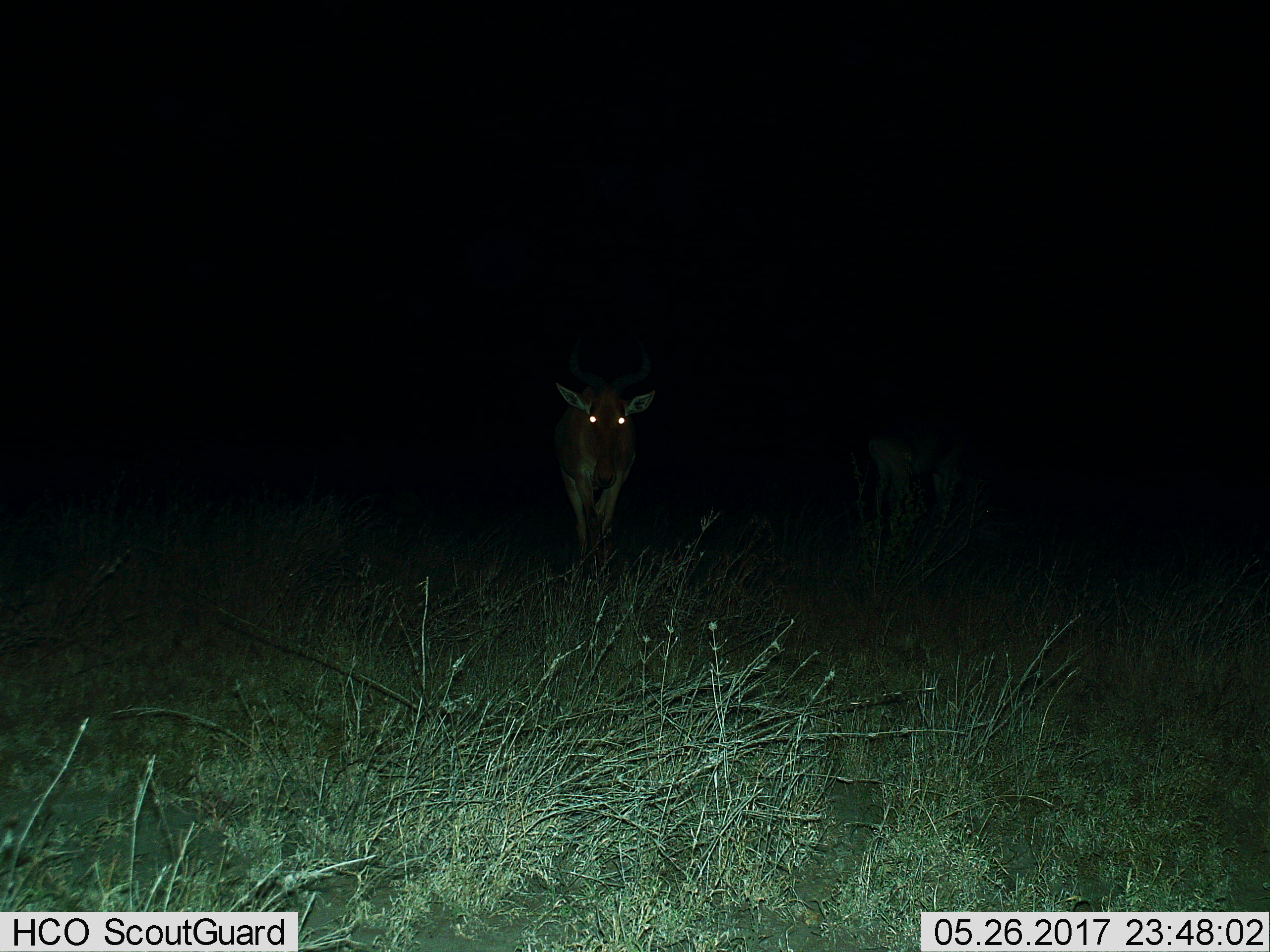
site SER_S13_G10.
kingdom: Animalia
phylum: Chordata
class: Mammalia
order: Artiodactyla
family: Bovidae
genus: Alcelaphus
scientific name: Alcelaphus buselaphus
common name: hartebeest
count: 1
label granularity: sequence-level